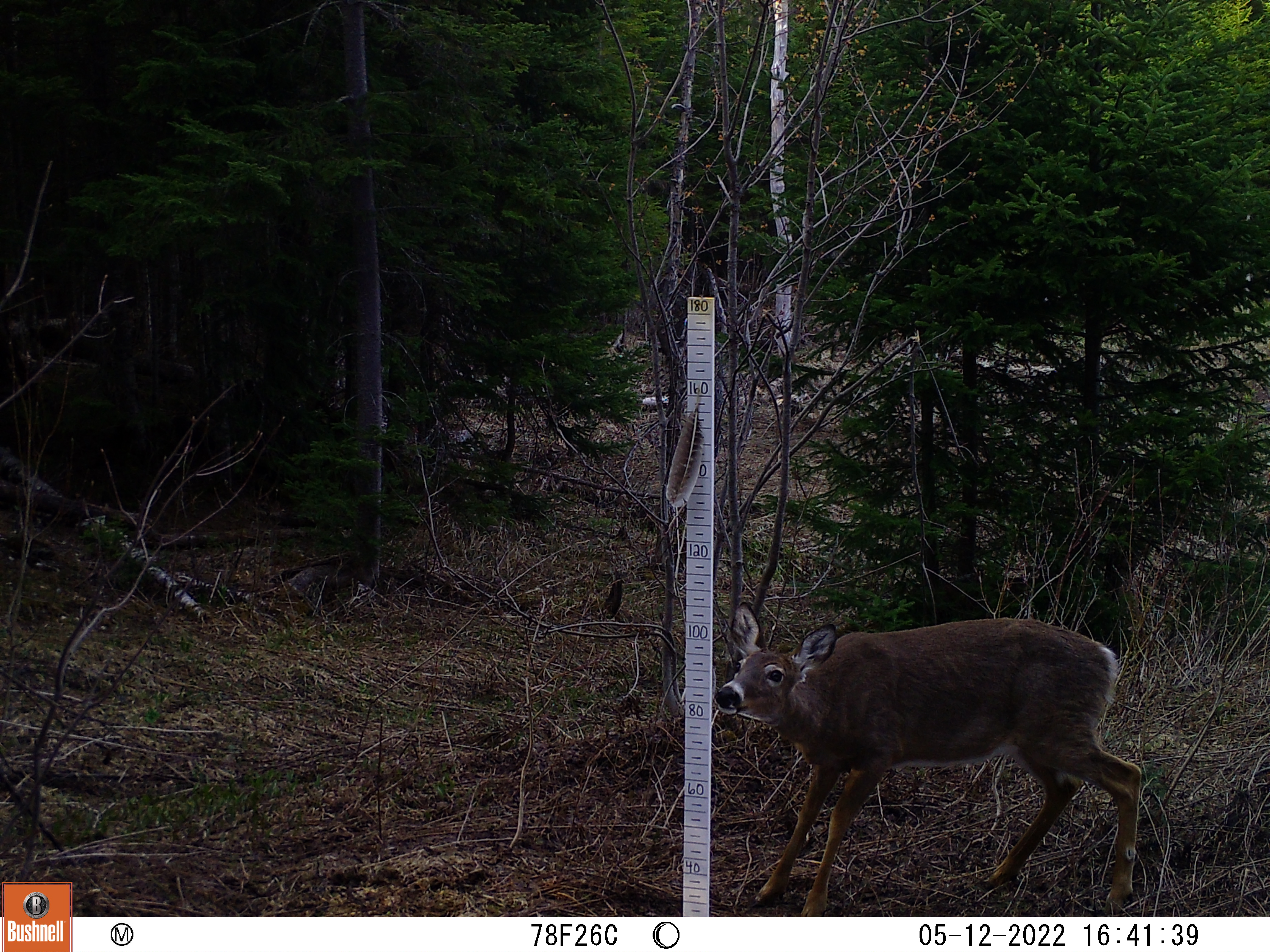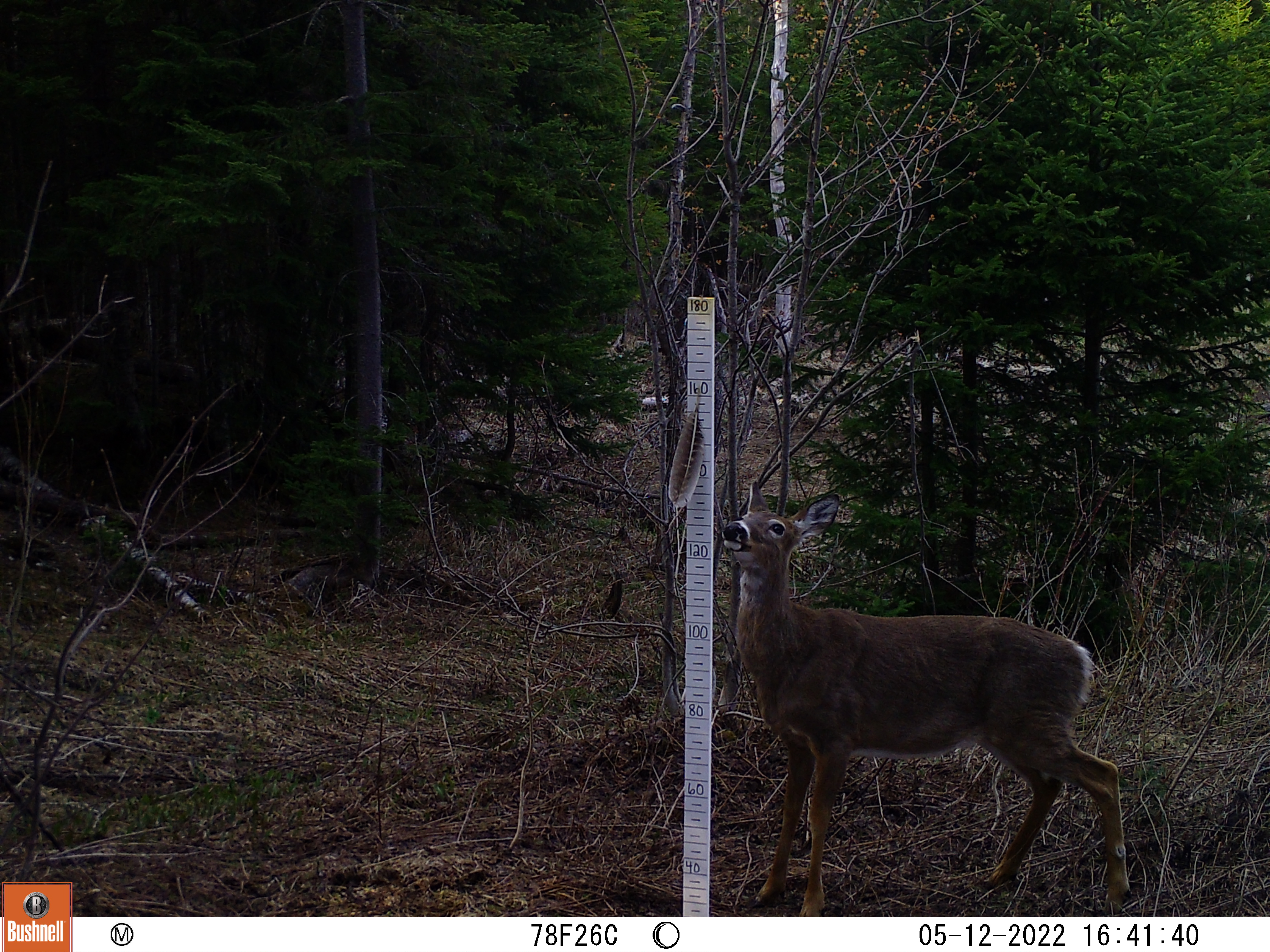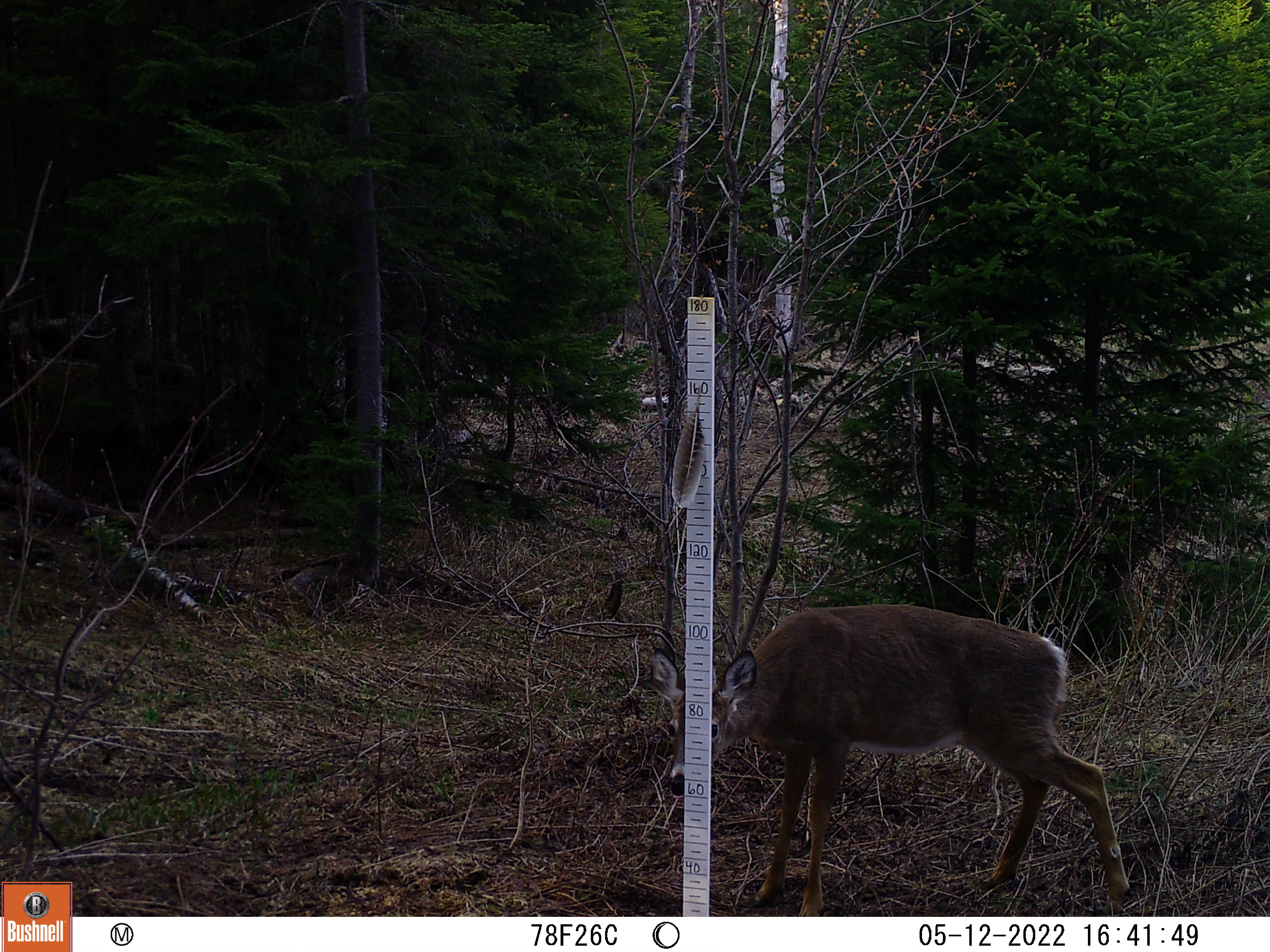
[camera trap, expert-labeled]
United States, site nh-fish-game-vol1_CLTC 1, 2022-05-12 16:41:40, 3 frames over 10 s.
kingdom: Animalia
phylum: Chordata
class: Mammalia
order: Artiodactyla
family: Cervidae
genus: Odocoileus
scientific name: Odocoileus virginianus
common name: white-tailed deer